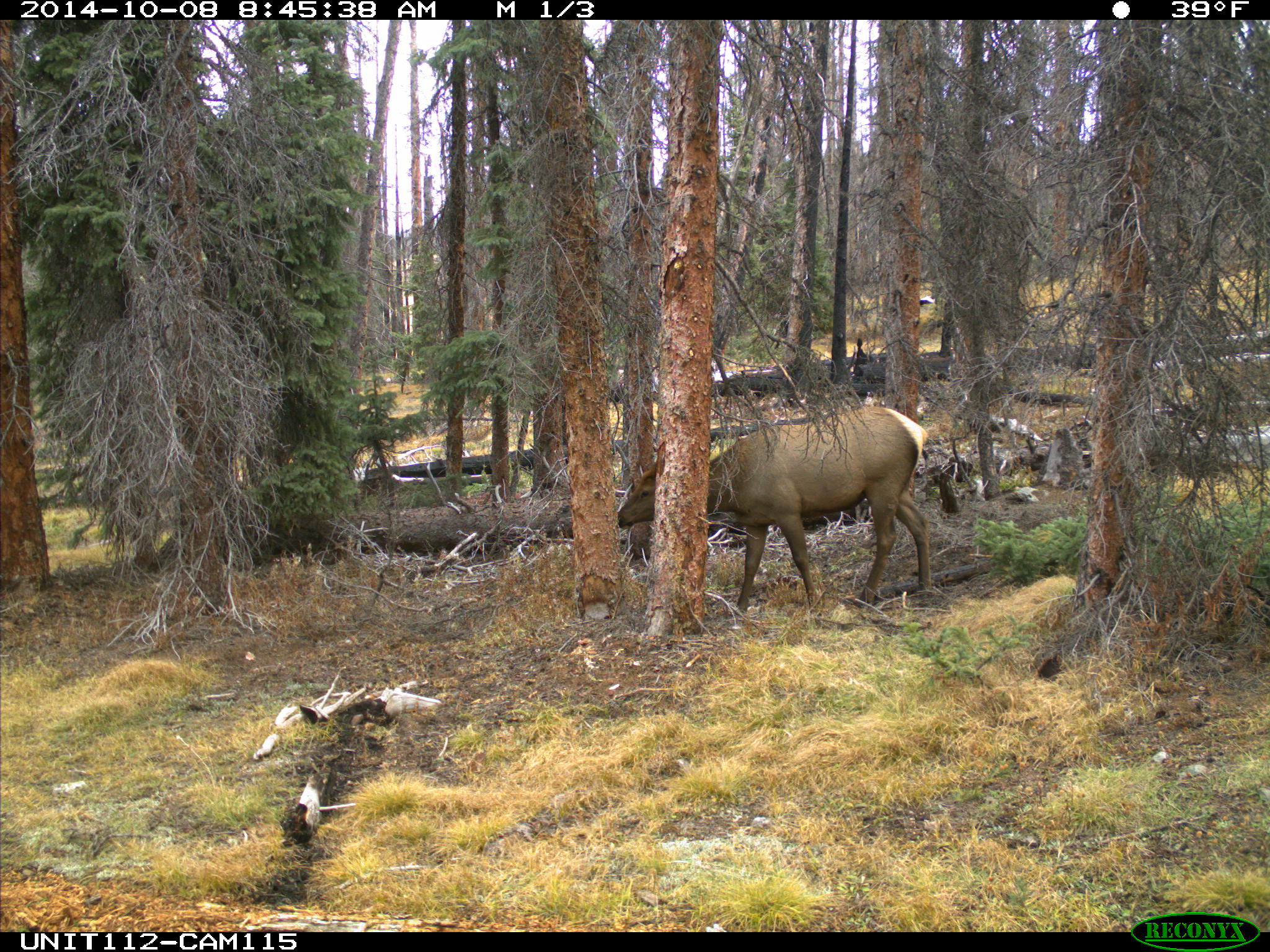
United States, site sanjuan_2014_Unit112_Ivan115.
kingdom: Animalia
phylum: Chordata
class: Mammalia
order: Artiodactyla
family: Cervidae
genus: Cervus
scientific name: Cervus elaphus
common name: red deer